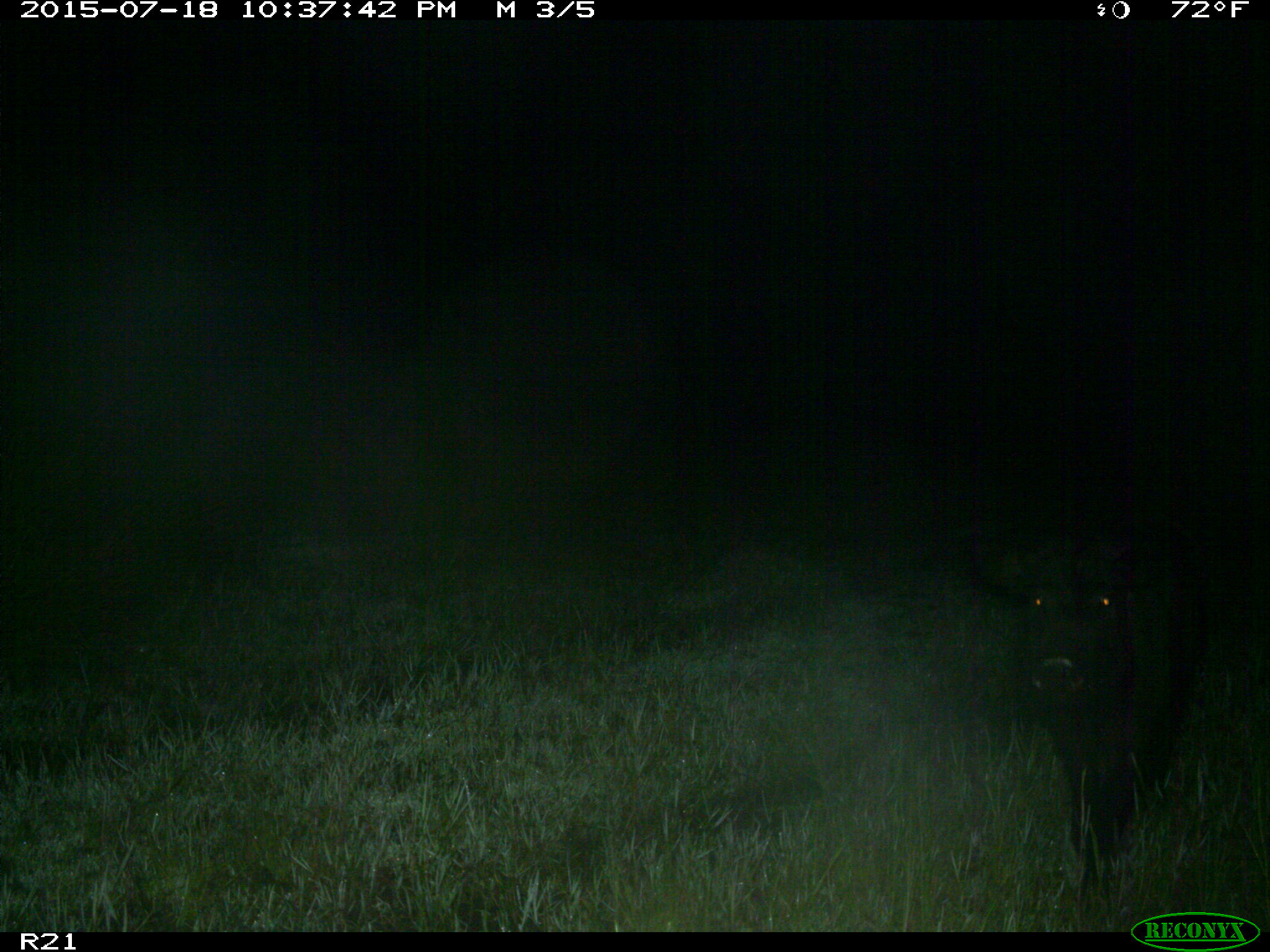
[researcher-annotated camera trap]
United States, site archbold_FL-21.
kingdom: Animalia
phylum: Chordata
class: Mammalia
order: Artiodactyla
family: Suidae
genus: Sus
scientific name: Sus scrofa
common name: wild boar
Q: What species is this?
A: Sus scrofa (wild boar).